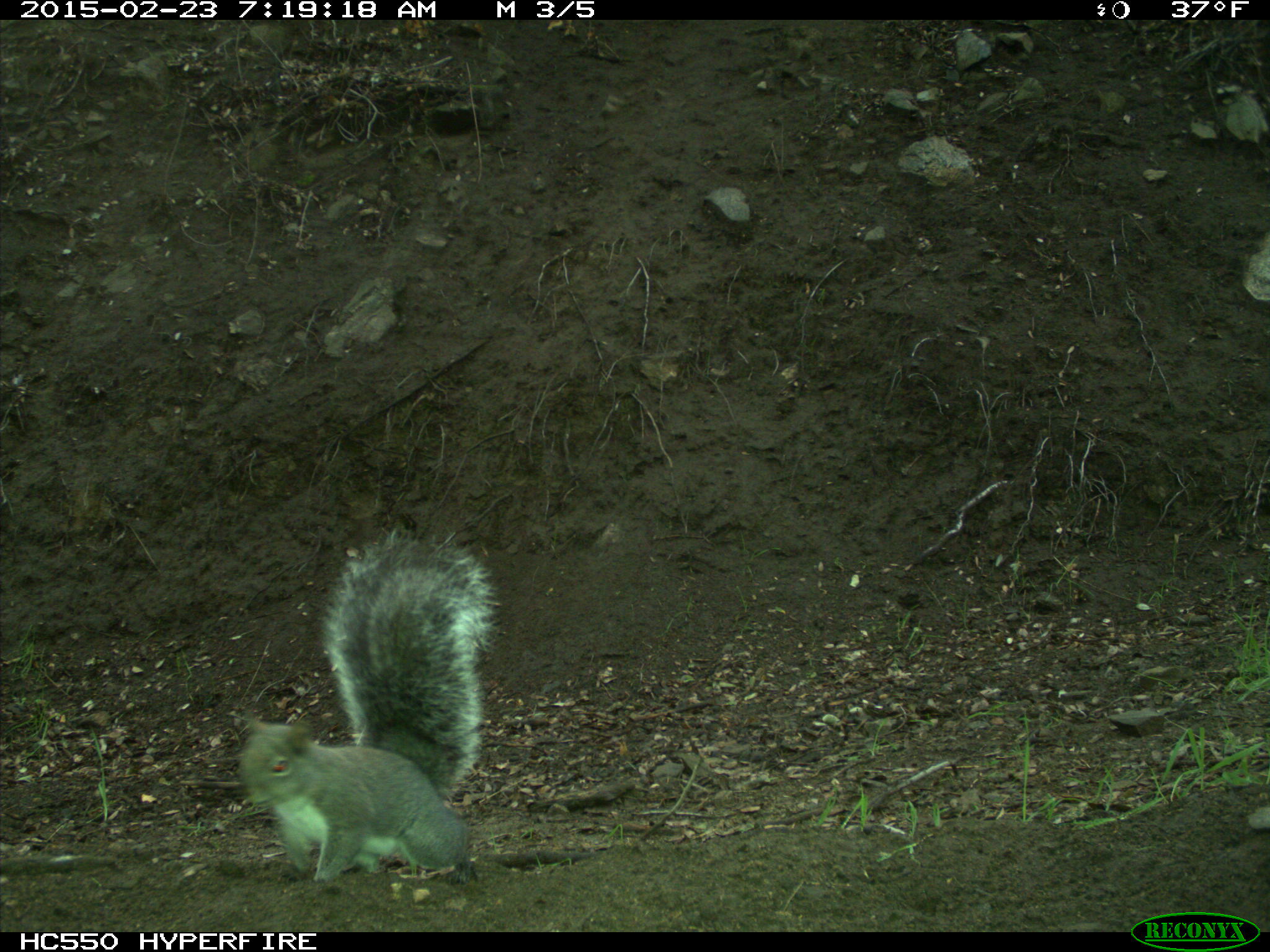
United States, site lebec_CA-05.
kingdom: Animalia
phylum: Chordata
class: Mammalia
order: Rodentia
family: Sciuridae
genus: Sciurus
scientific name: Sciurus carolinensis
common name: eastern gray squirrel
Sciurus carolinensis (eastern gray squirrel).